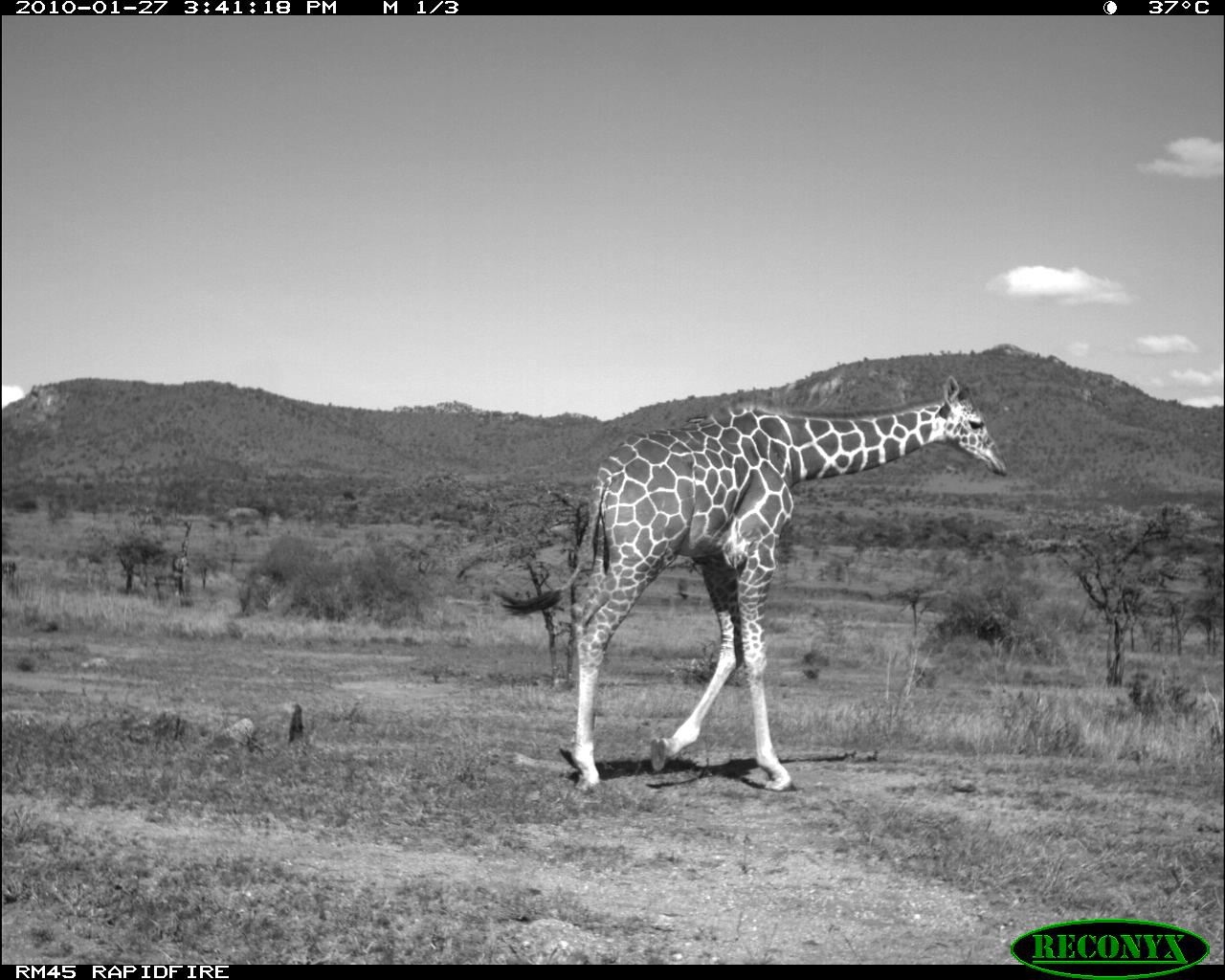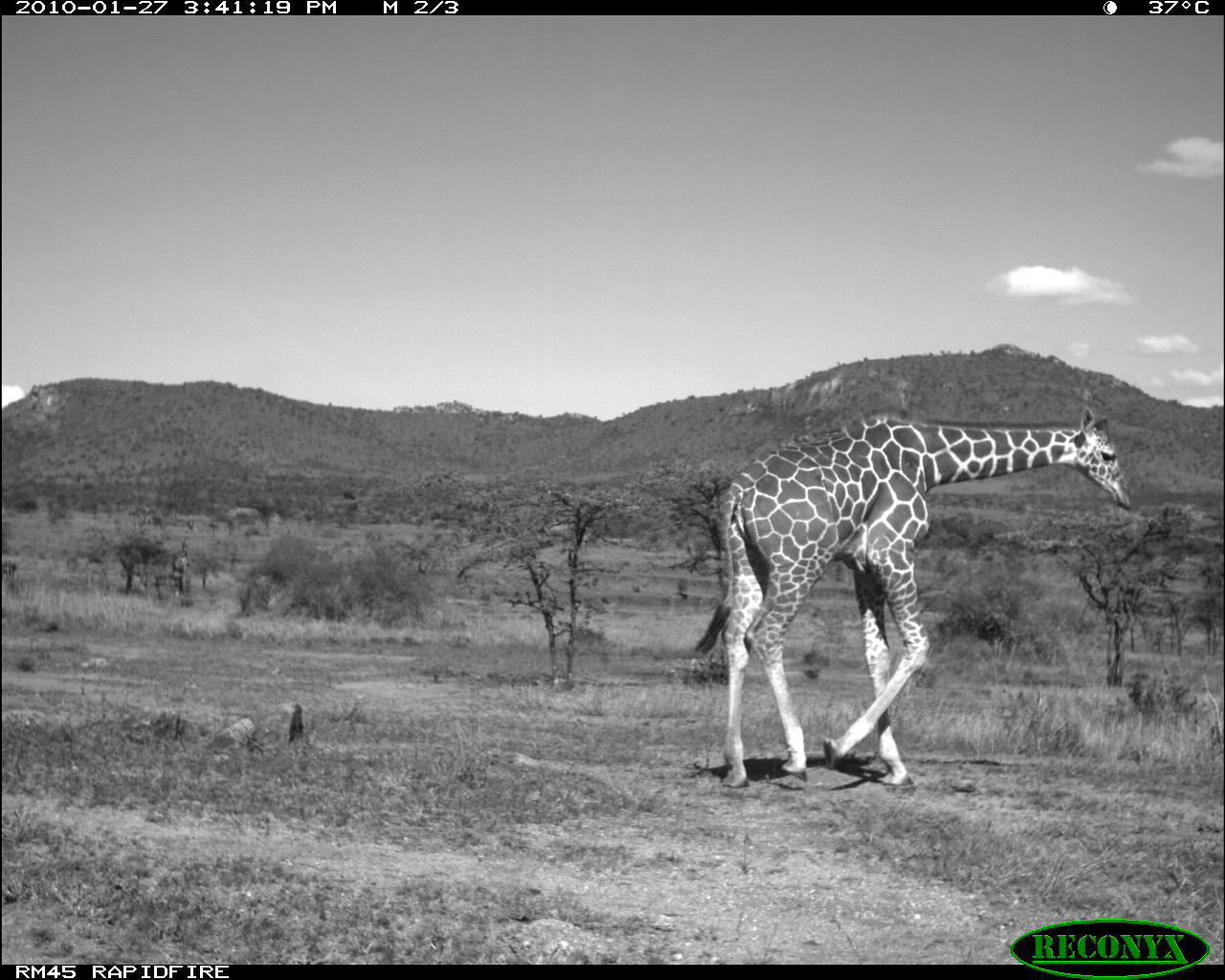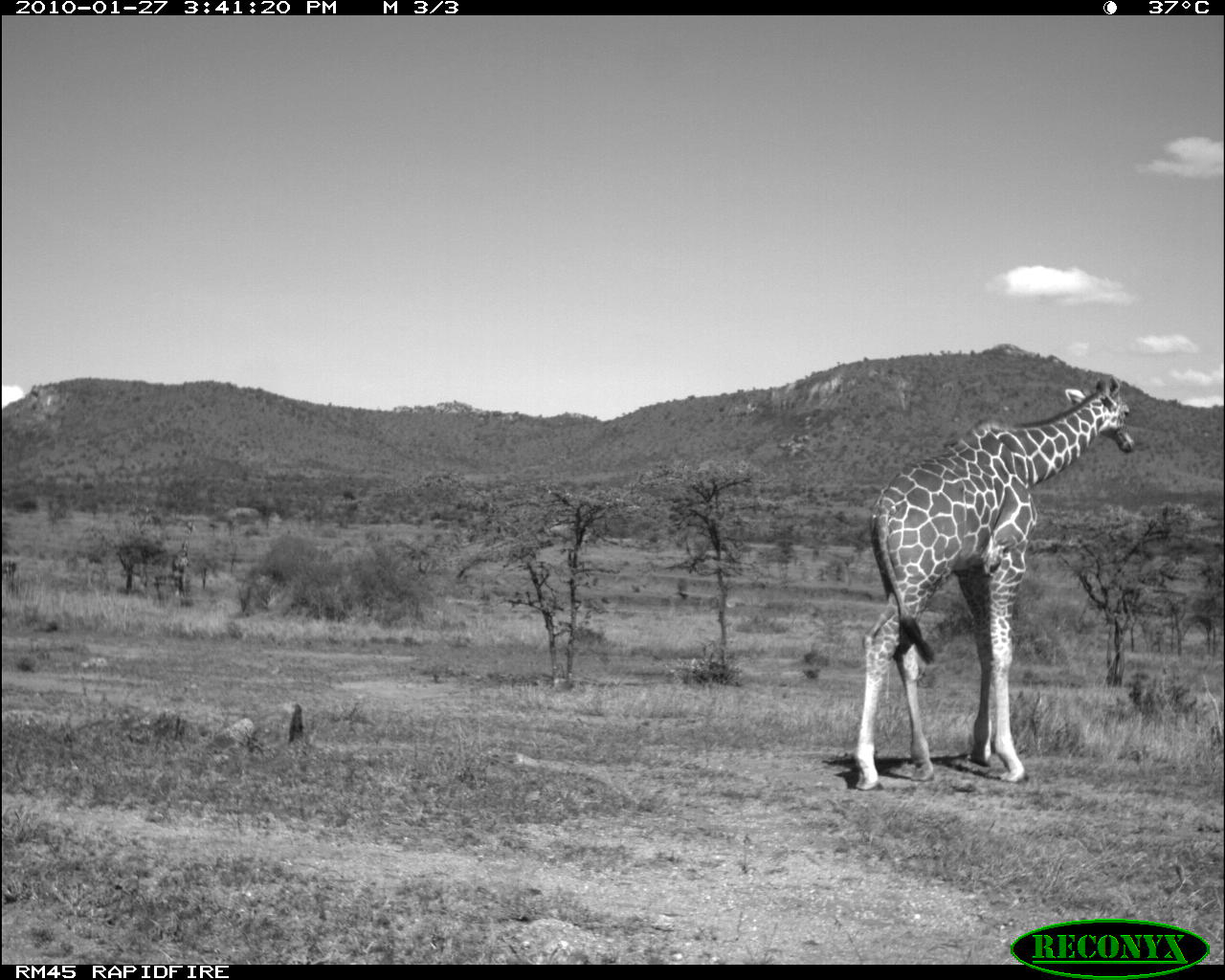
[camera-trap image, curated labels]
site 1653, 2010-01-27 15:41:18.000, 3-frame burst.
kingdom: Animalia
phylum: Chordata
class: Mammalia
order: Artiodactyla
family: Giraffidae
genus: Giraffa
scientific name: Giraffa camelopardalis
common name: giraffe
Giraffa camelopardalis (giraffe), count 1.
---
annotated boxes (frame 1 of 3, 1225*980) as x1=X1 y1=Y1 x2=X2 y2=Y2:
giraffa camelopardalis: x1=492 y1=369 x2=1009 y2=790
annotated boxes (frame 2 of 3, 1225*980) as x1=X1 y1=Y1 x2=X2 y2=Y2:
giraffa camelopardalis: x1=691 y1=402 x2=1134 y2=788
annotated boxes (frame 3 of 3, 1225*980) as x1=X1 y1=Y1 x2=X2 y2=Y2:
giraffa camelopardalis: x1=847 y1=367 x2=1138 y2=790